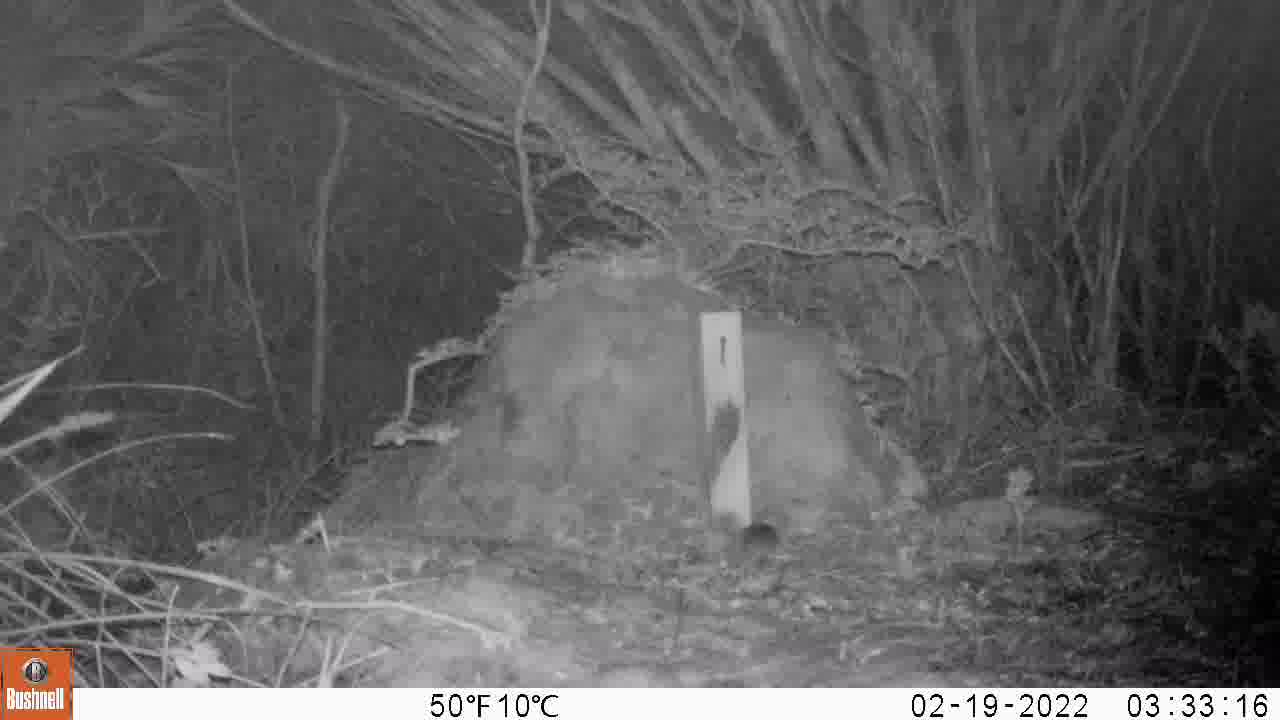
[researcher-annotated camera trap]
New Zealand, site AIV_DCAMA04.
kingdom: Animalia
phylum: Chordata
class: Mammalia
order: Rodentia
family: Muridae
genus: Mus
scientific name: Mus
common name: mouse